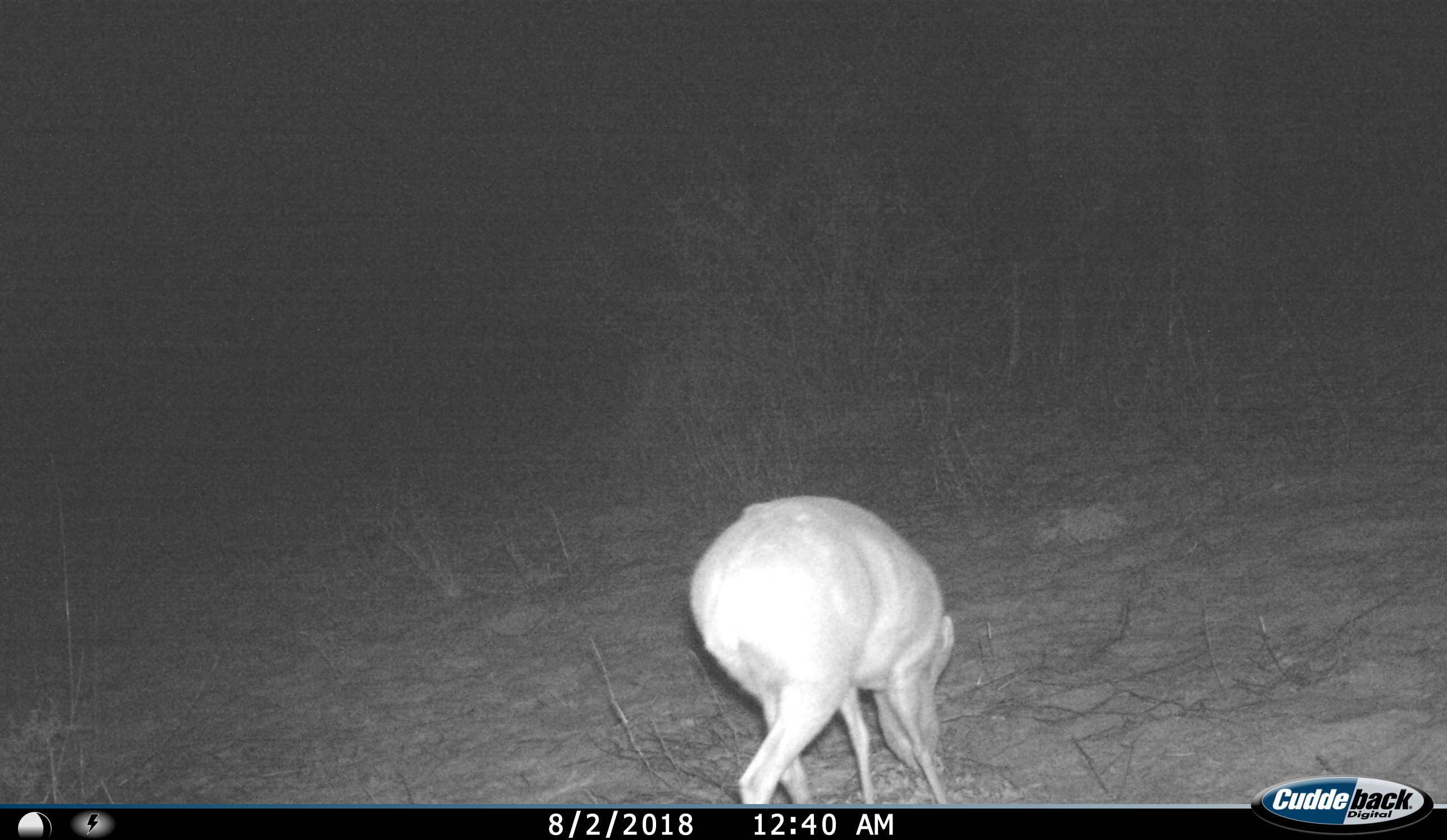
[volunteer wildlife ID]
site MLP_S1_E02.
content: unidentified animal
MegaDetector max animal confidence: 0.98